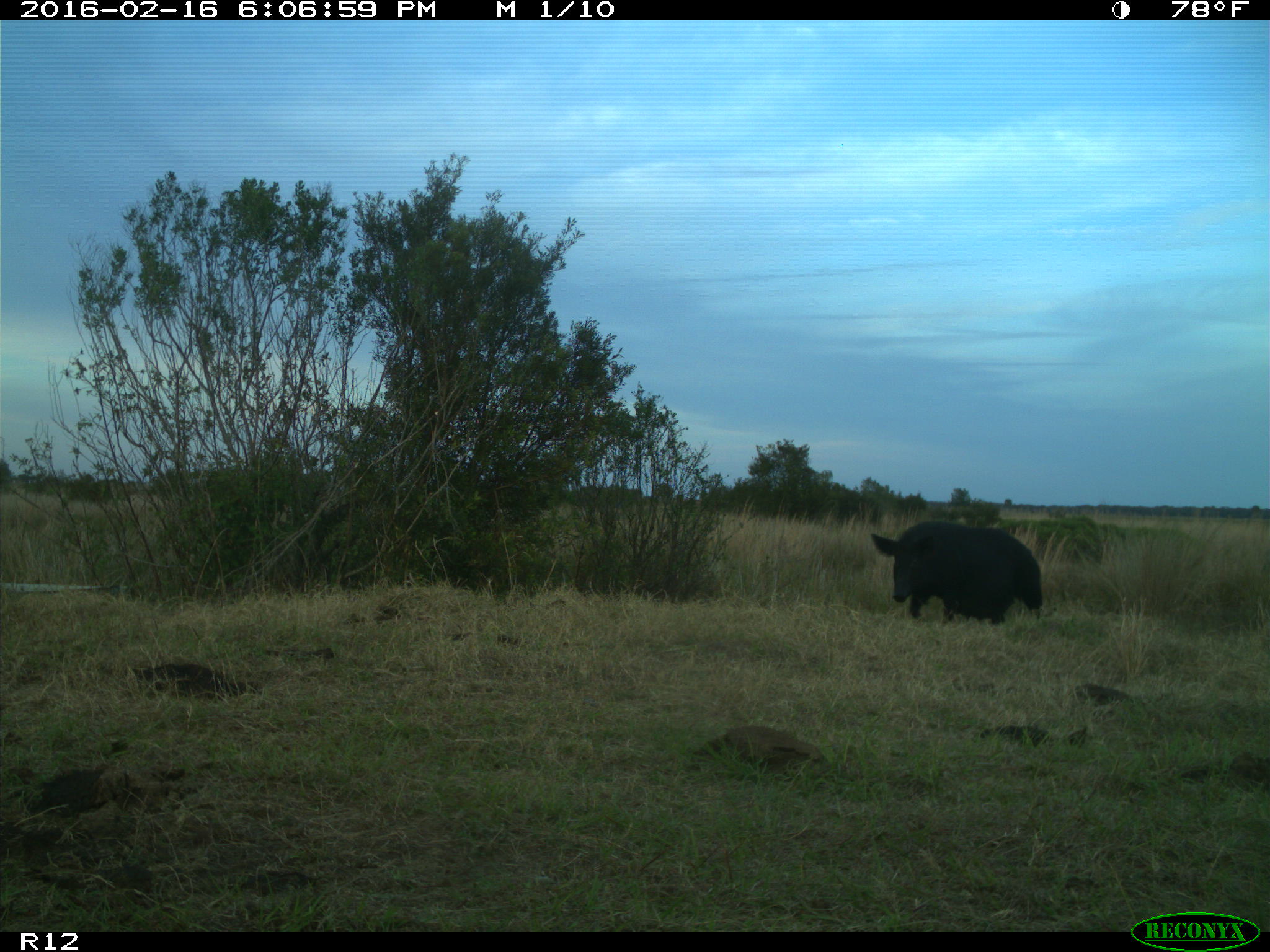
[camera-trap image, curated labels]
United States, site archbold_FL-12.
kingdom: Animalia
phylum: Chordata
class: Mammalia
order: Artiodactyla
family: Suidae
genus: Sus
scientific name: Sus scrofa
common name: wild boar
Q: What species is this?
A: Sus scrofa (wild boar).